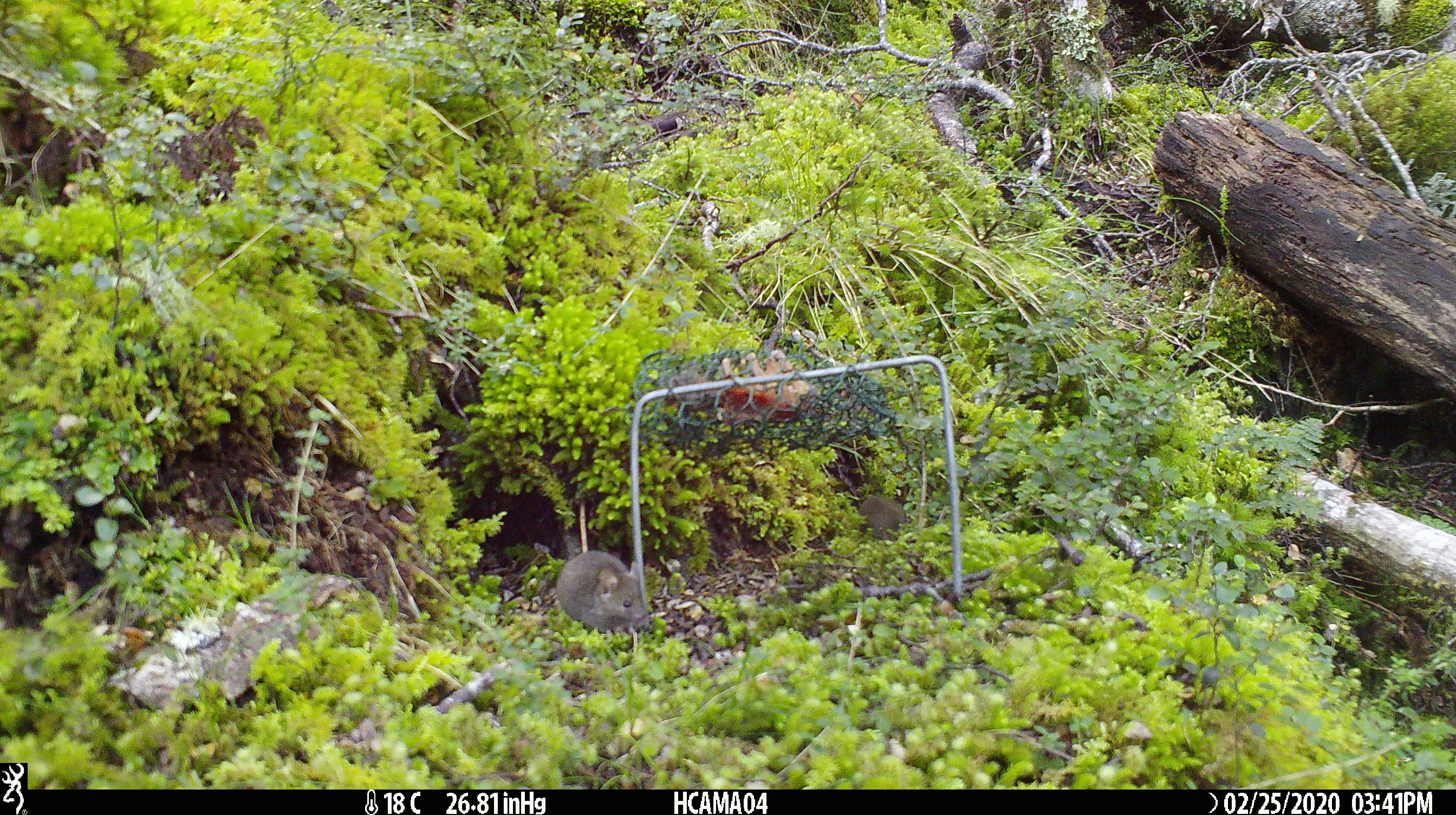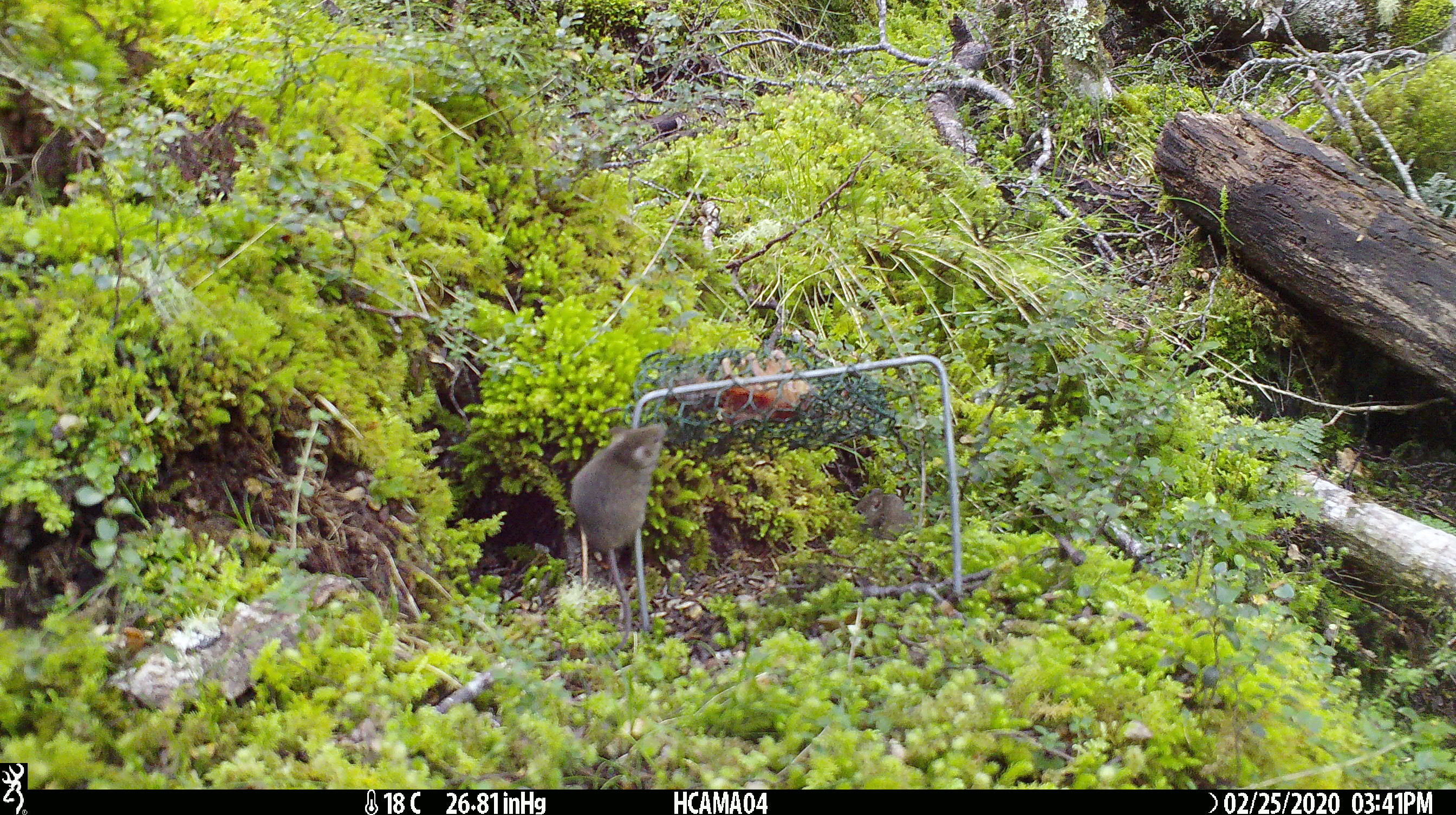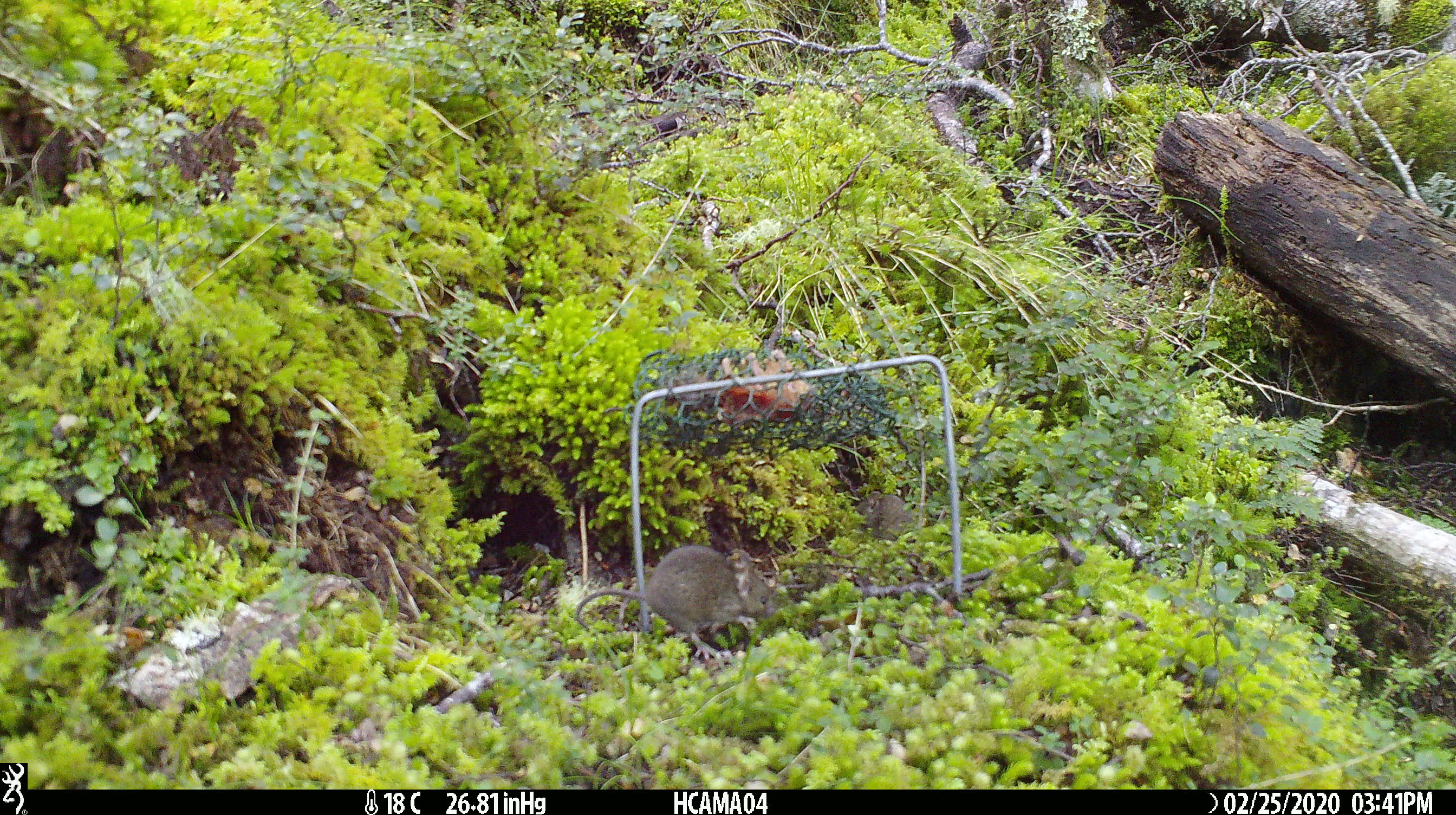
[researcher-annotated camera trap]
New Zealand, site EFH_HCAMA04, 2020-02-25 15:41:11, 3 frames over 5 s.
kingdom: Animalia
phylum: Chordata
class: Mammalia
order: Rodentia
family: Muridae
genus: Mus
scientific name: Mus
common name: mouse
Mouse (Mus).